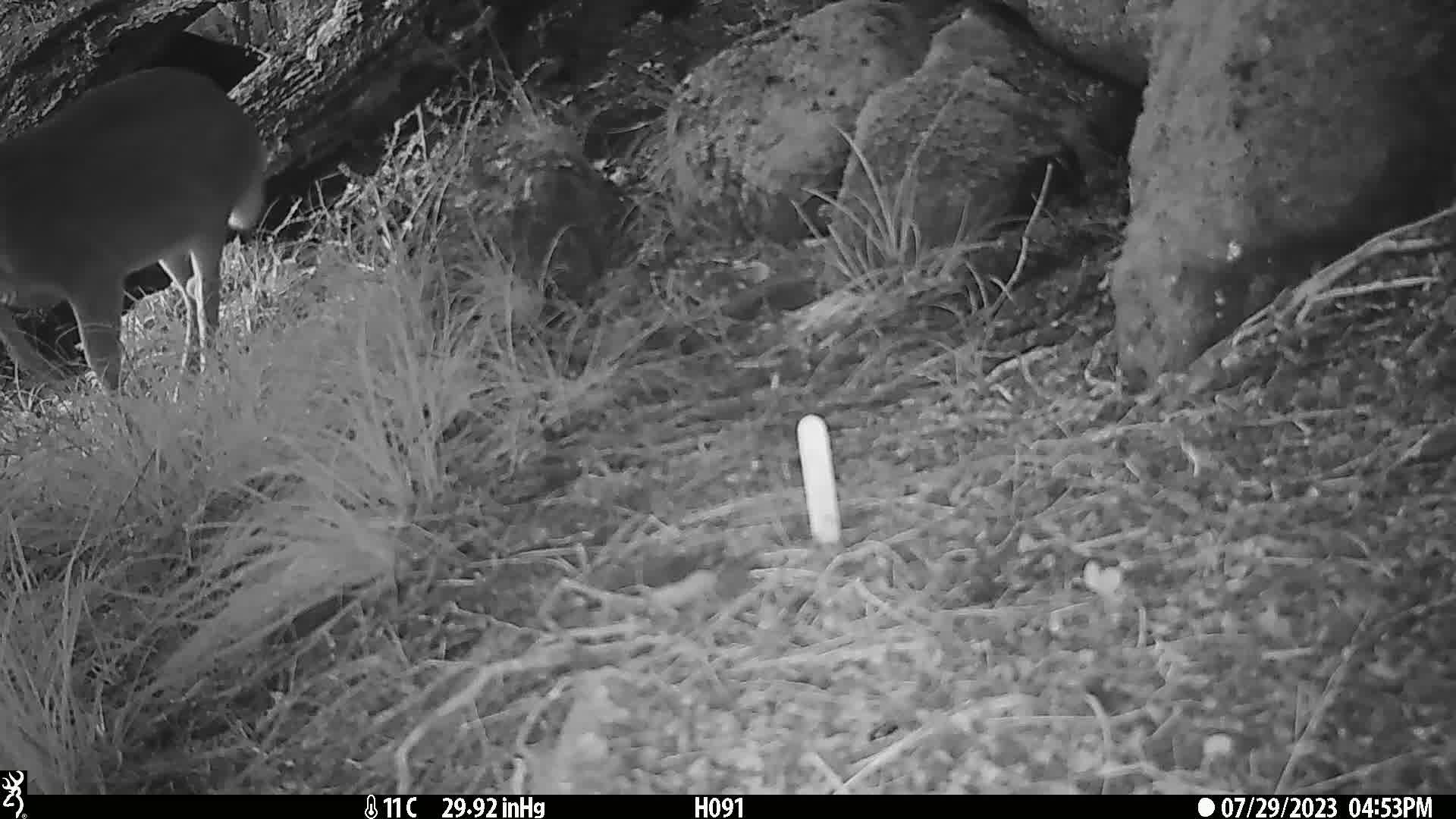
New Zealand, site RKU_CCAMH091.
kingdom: Animalia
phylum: Chordata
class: Mammalia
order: Artiodactyla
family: Cervidae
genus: Odocoileus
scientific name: Odocoileus virginianus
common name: white-tailed deer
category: white tailed deer